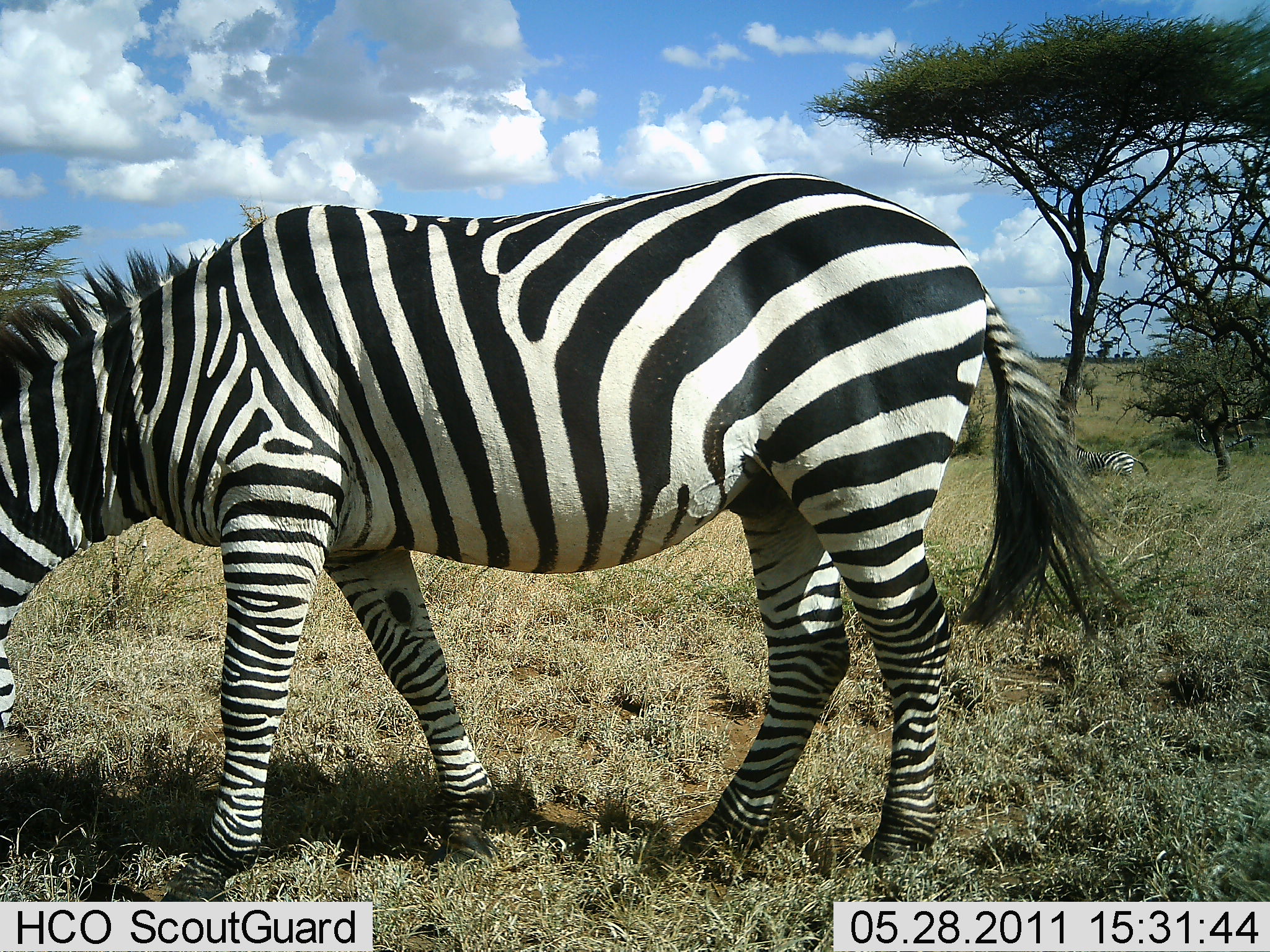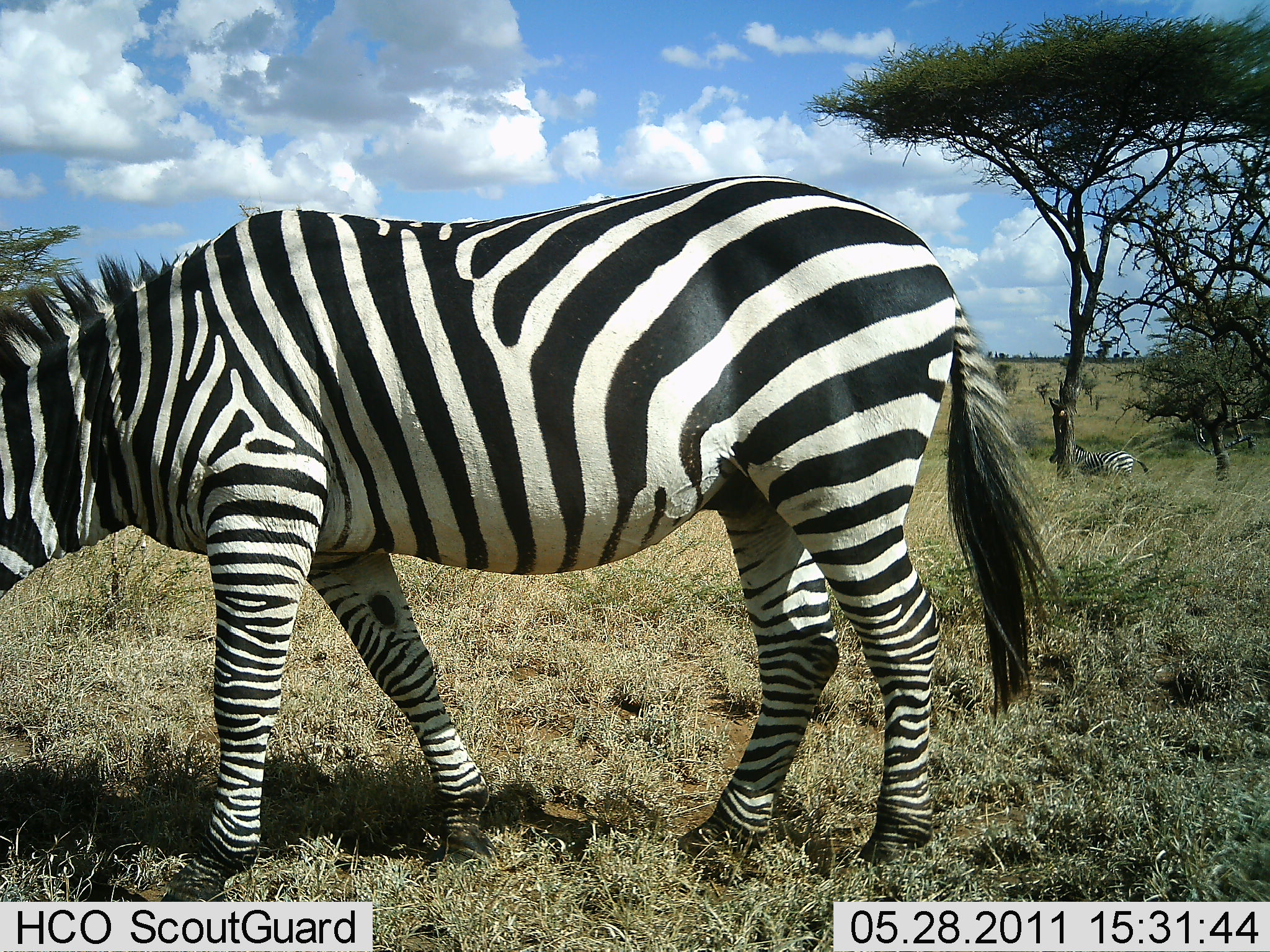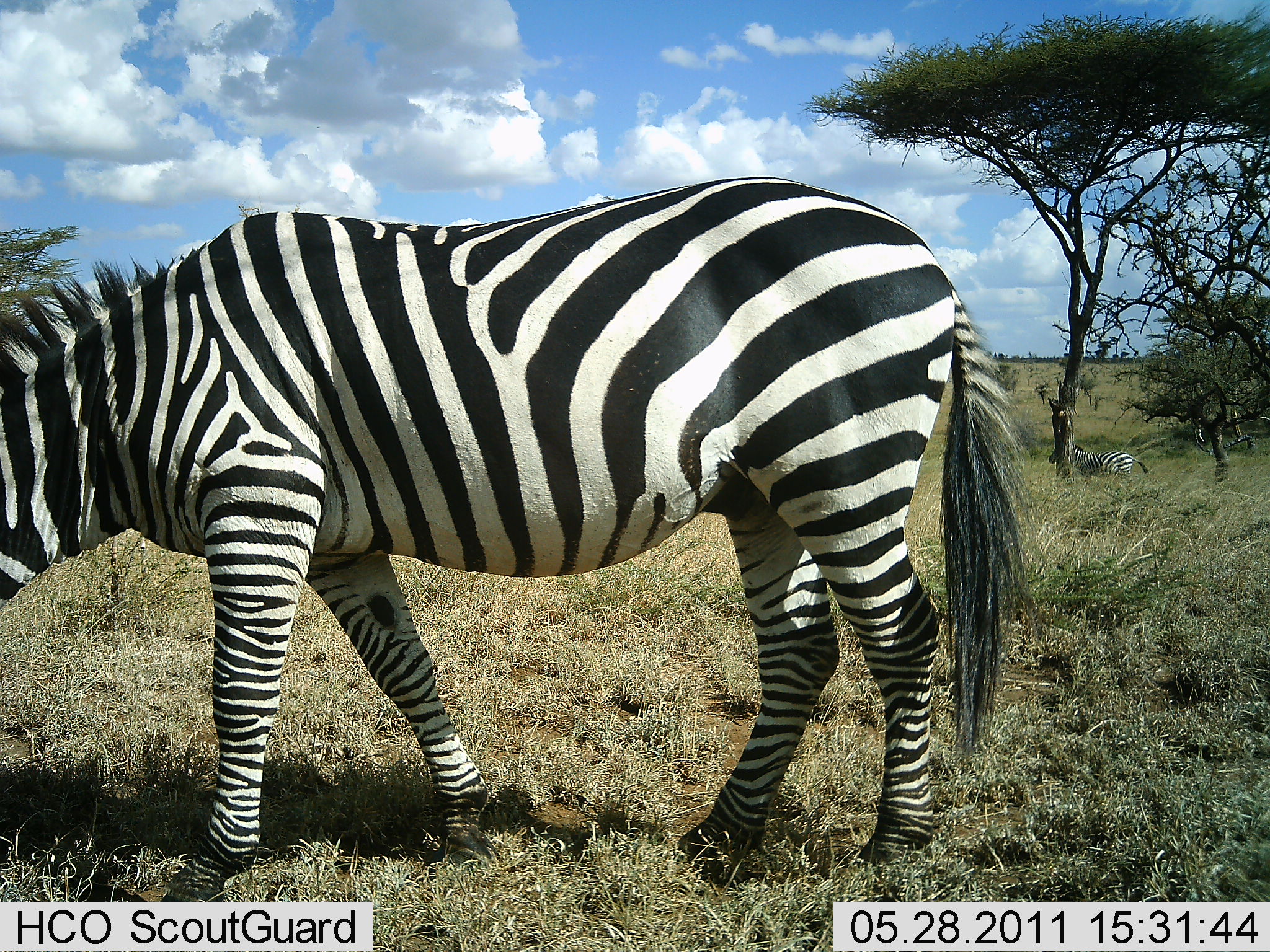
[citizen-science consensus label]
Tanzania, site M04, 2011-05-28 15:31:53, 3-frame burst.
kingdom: Animalia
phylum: Chordata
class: Mammalia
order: Perissodactyla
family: Equidae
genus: Equus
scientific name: Equus quagga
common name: plains zebra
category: zebra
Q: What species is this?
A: Zebra (plains zebra) (Equus quagga).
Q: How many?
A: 2.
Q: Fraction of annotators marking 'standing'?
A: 55%.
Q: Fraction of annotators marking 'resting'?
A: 27%.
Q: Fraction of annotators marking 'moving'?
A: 0%.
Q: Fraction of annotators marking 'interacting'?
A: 0%.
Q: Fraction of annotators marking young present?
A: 0%.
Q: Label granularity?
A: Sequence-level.